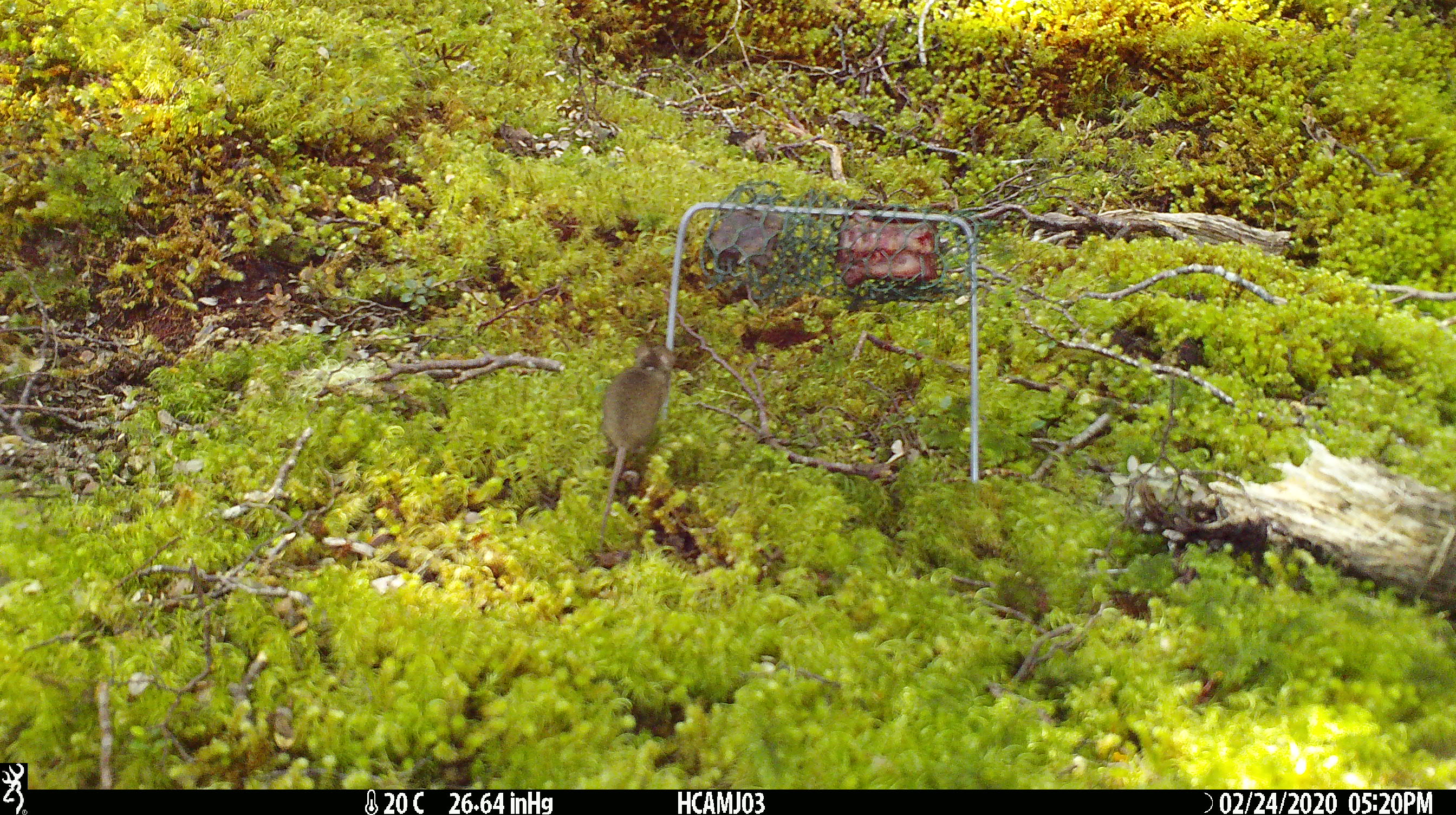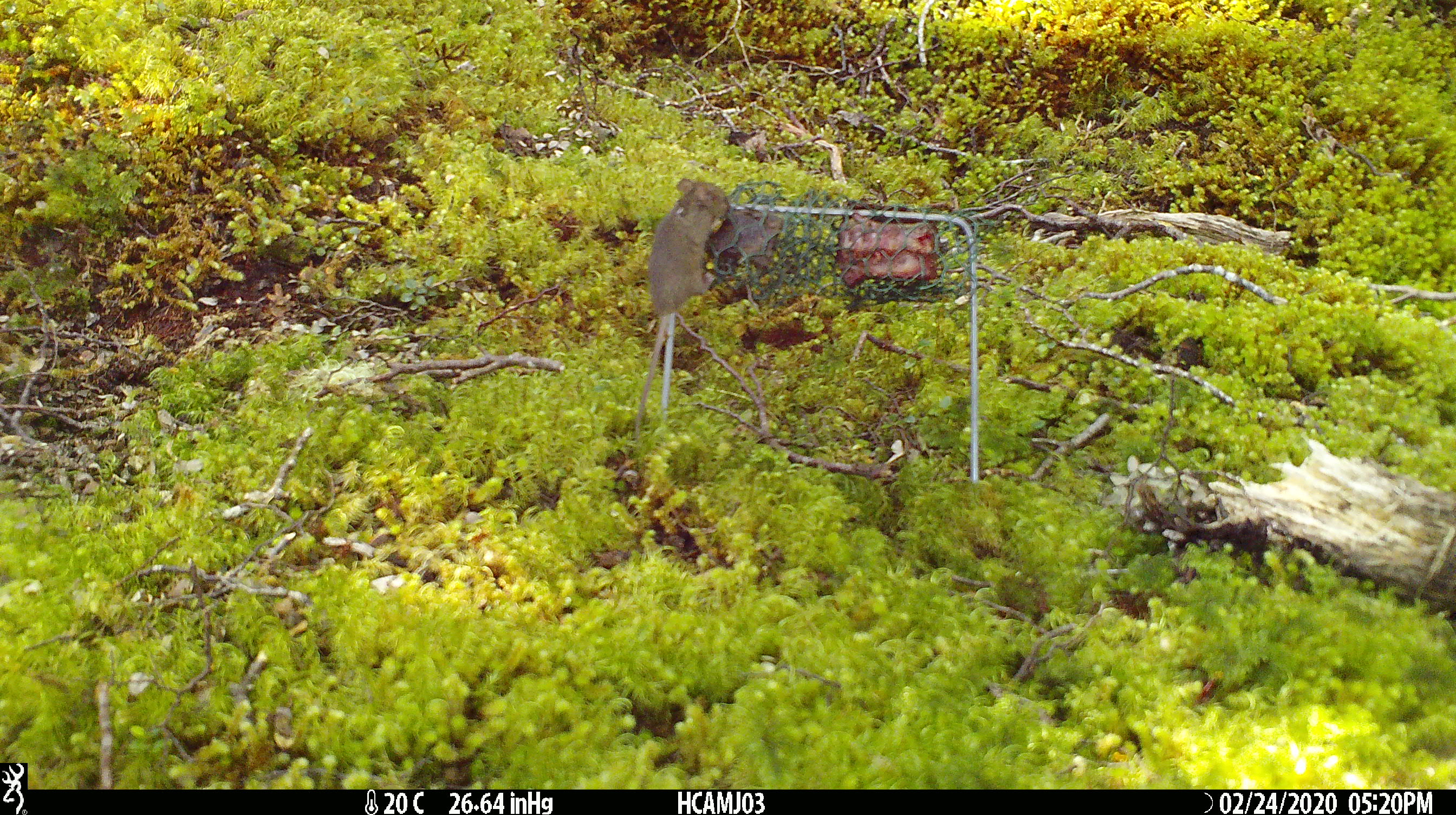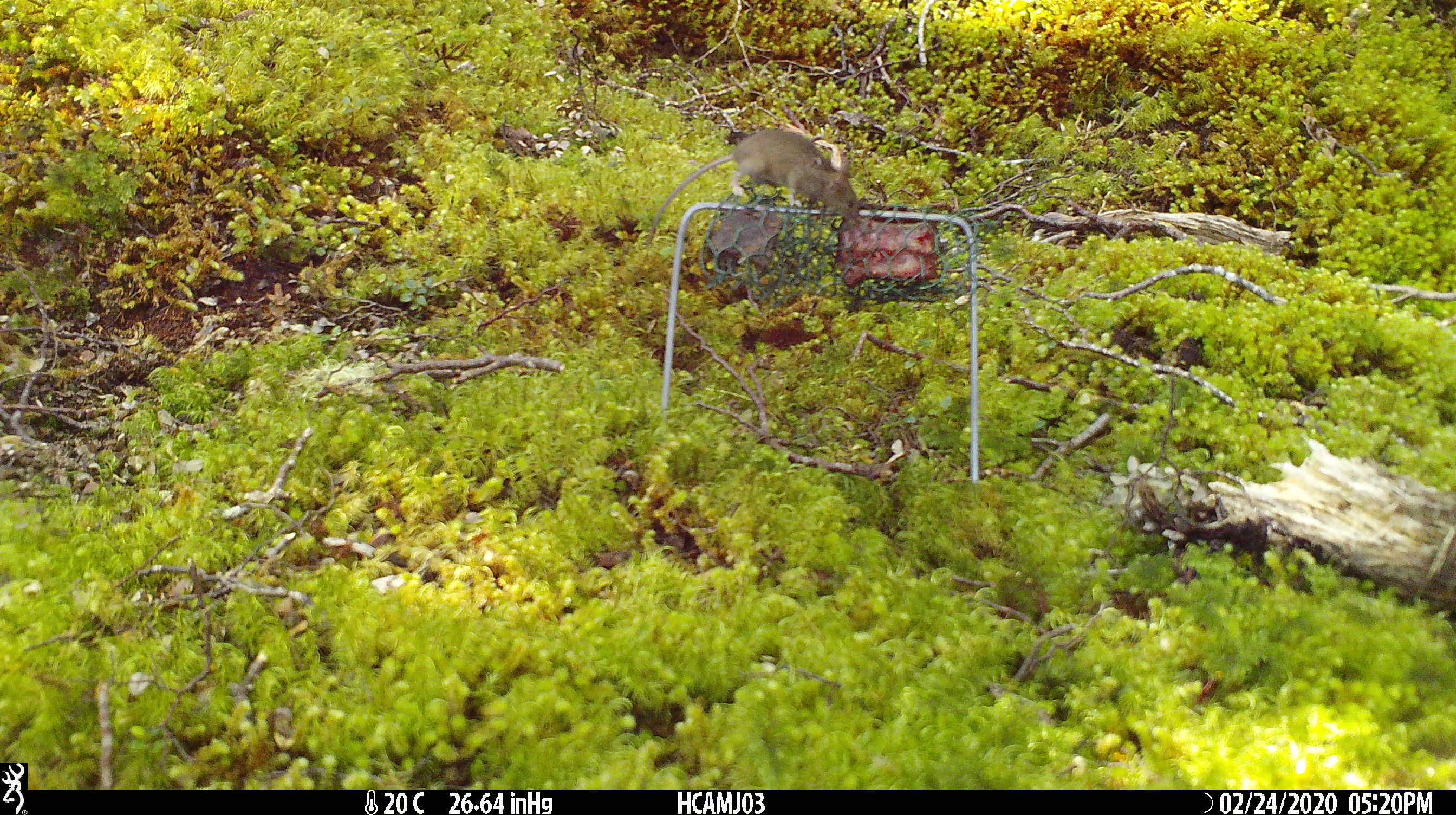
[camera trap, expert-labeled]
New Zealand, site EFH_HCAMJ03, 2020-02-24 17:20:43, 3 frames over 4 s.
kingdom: Animalia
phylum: Chordata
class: Mammalia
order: Rodentia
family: Muridae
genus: Mus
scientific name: Mus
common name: mouse